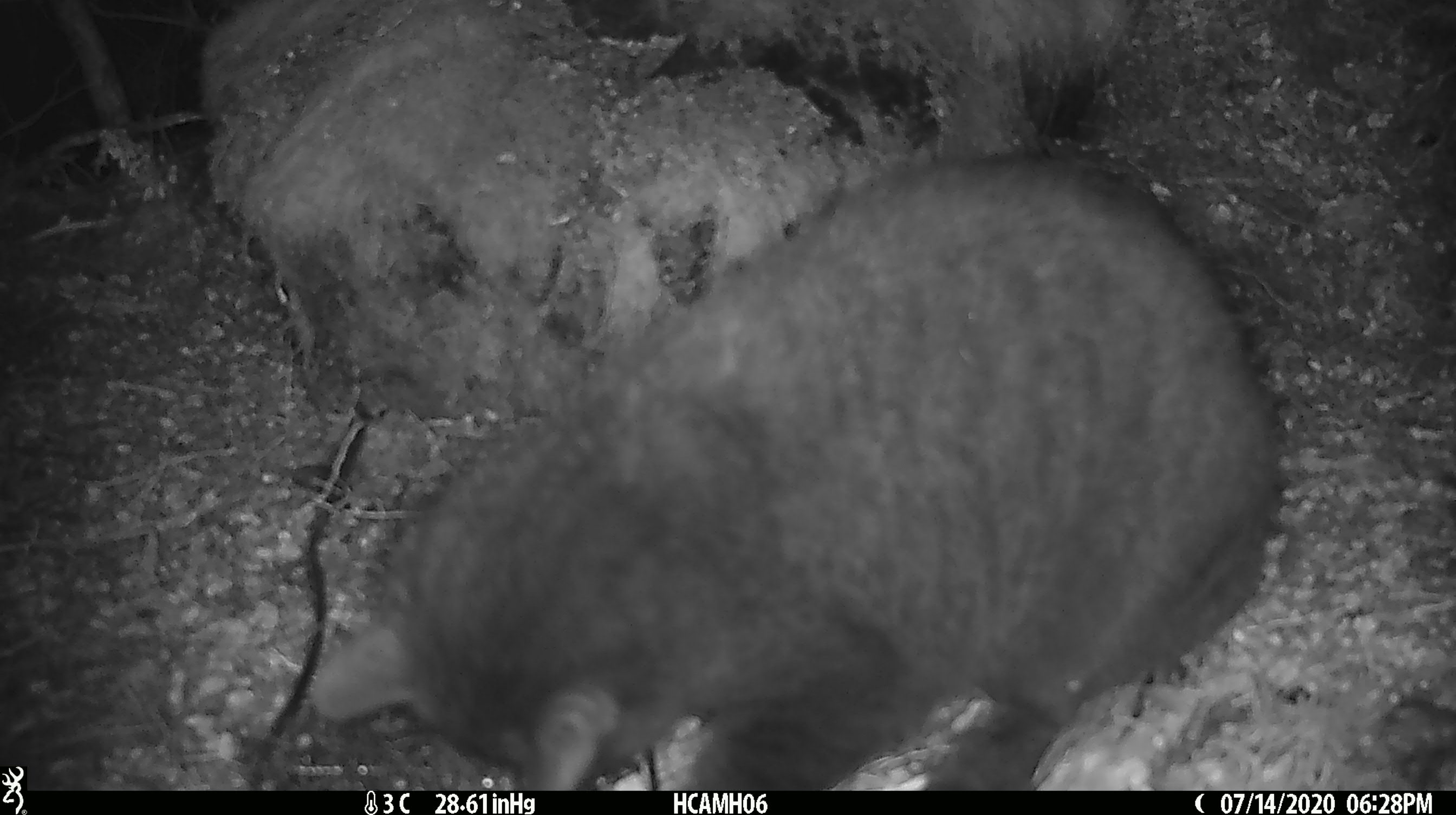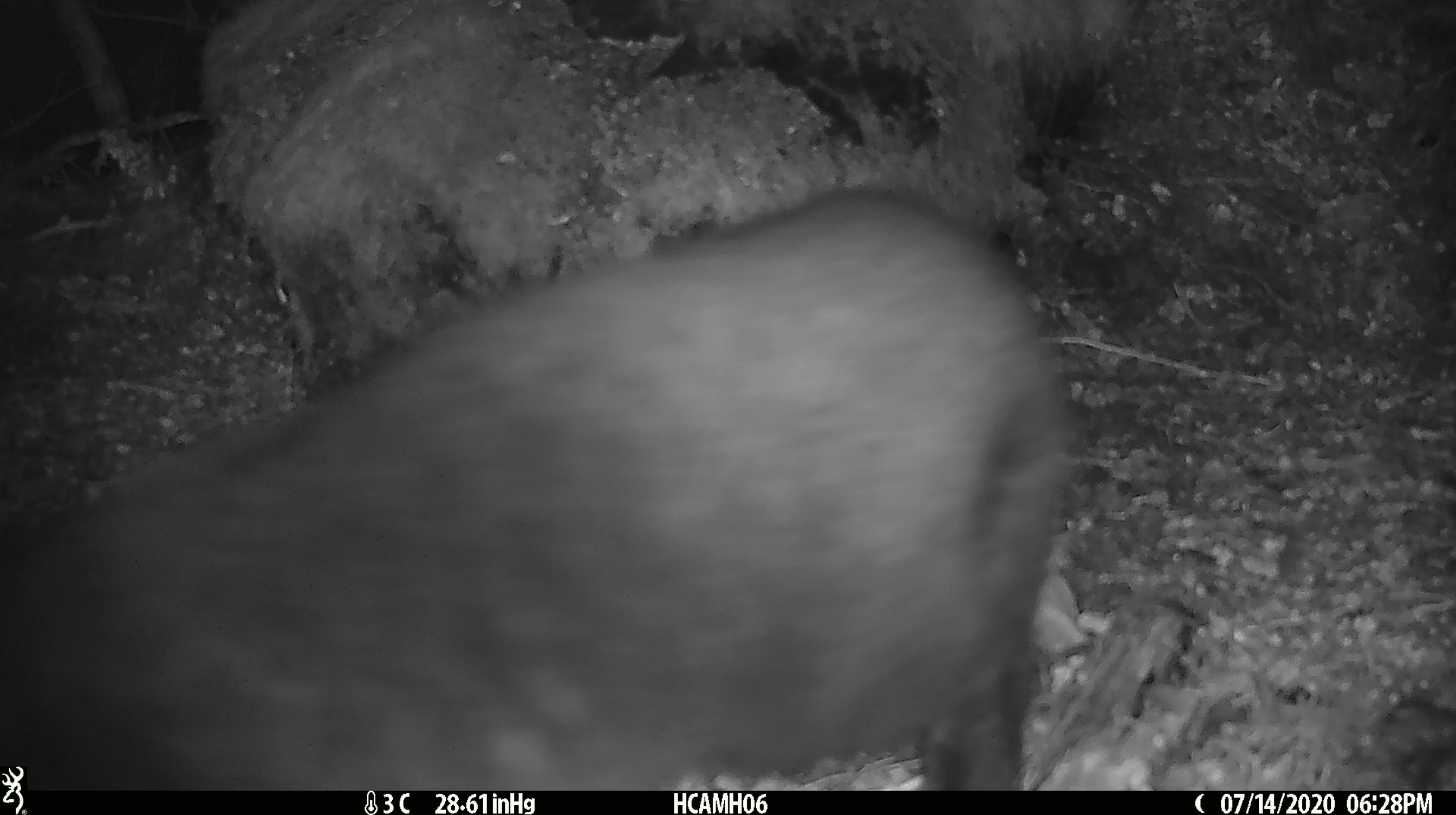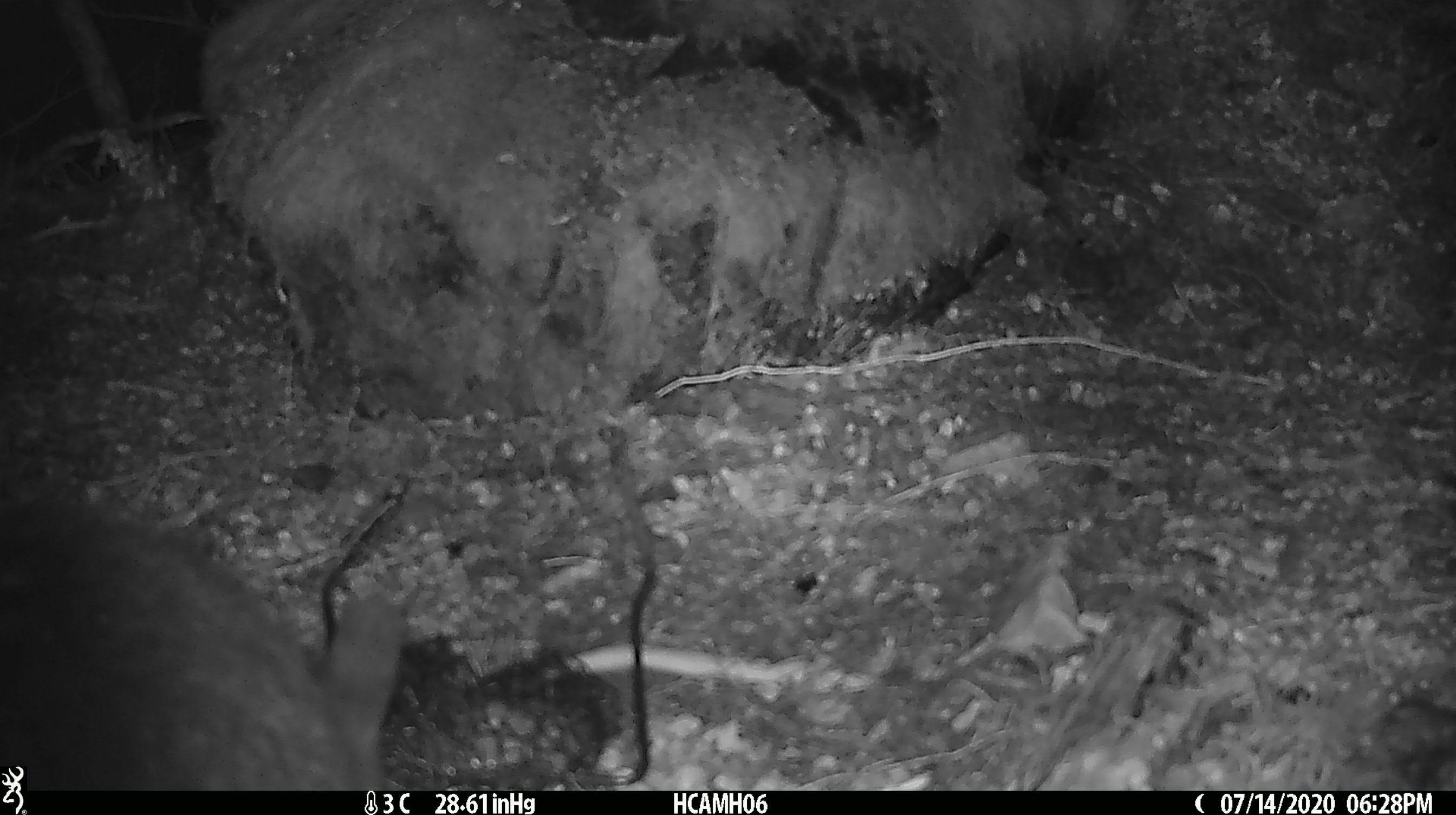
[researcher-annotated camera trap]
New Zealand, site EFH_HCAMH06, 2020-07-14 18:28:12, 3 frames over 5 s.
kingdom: Animalia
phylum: Chordata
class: Mammalia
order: Carnivora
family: Felidae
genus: Felis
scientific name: Felis catus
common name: domestic cat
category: cat